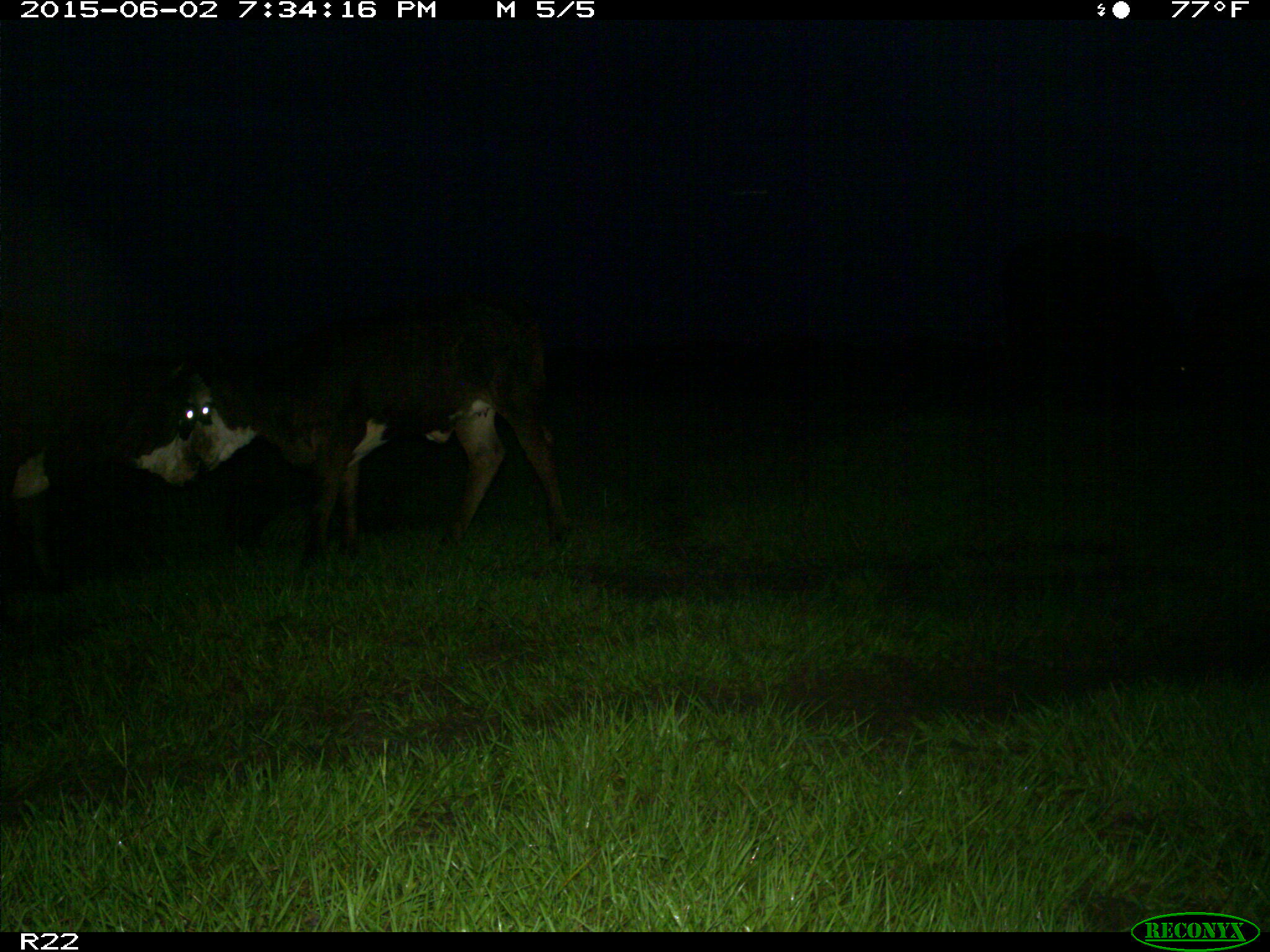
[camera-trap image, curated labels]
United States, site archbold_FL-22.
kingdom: Animalia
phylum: Chordata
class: Mammalia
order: Artiodactyla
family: Bovidae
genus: Bos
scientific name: Bos taurus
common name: domestic cow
Bos taurus (domestic cow).